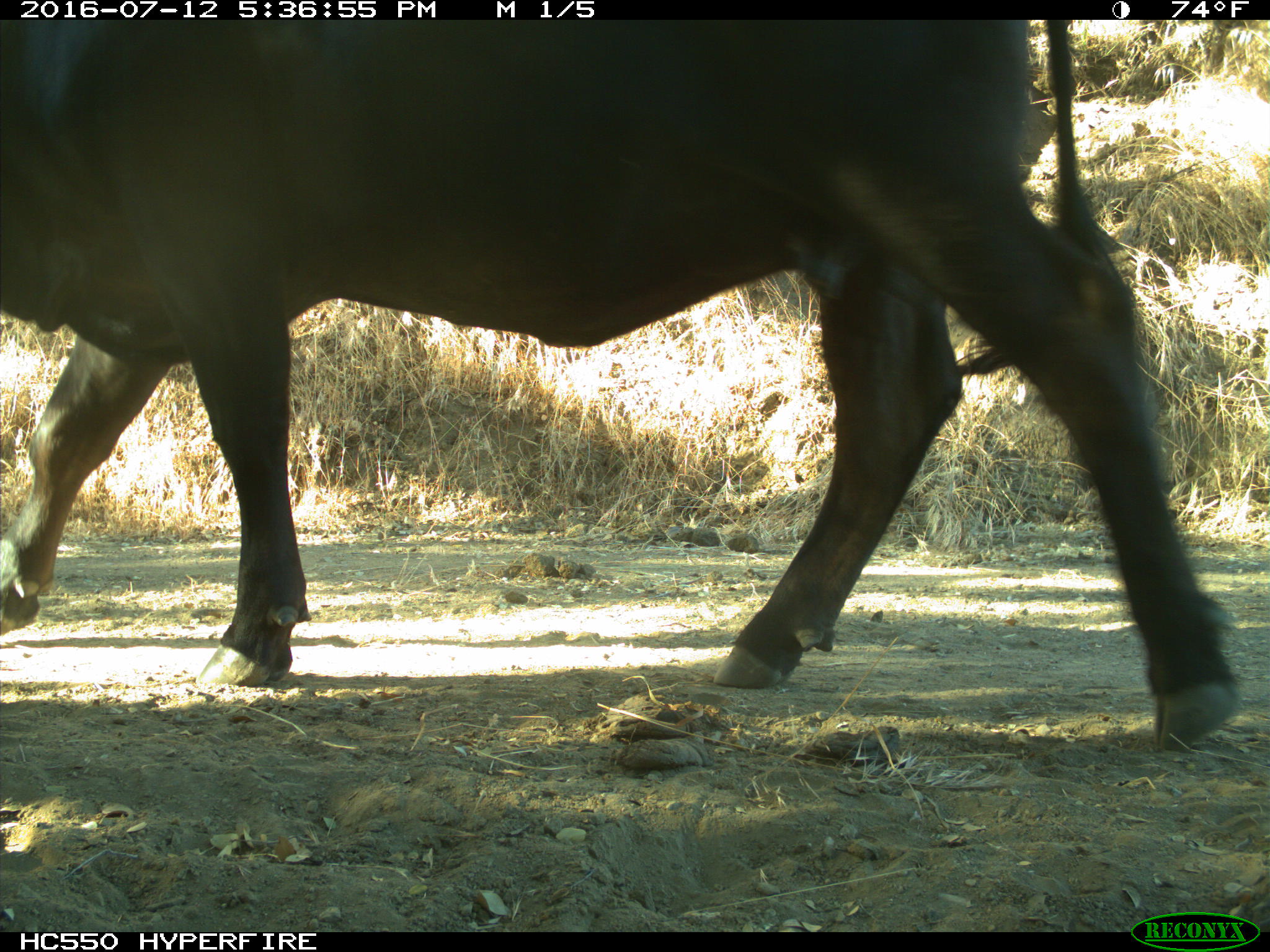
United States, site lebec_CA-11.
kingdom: Animalia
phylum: Chordata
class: Mammalia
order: Artiodactyla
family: Bovidae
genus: Bos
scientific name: Bos taurus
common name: domestic cow